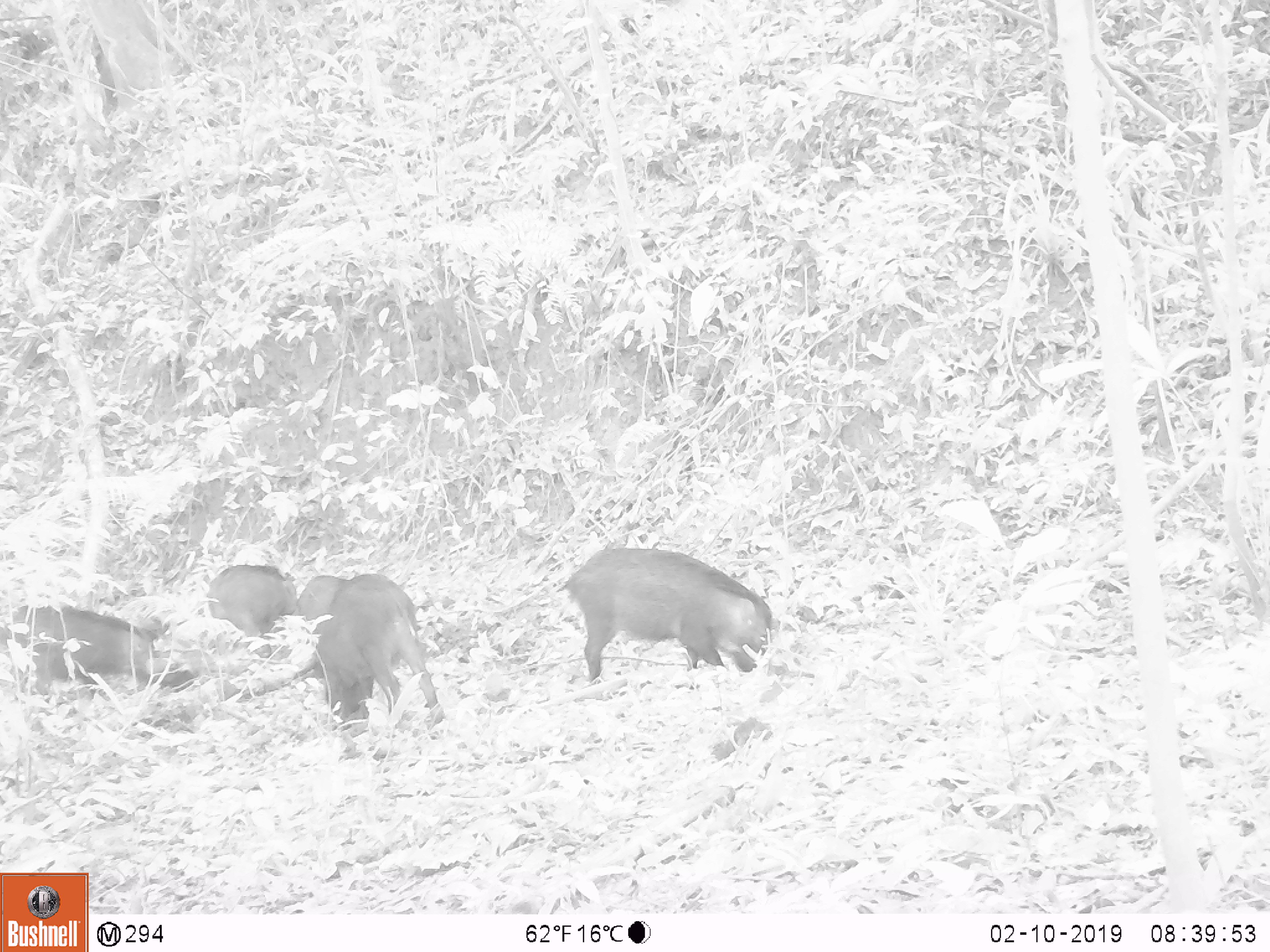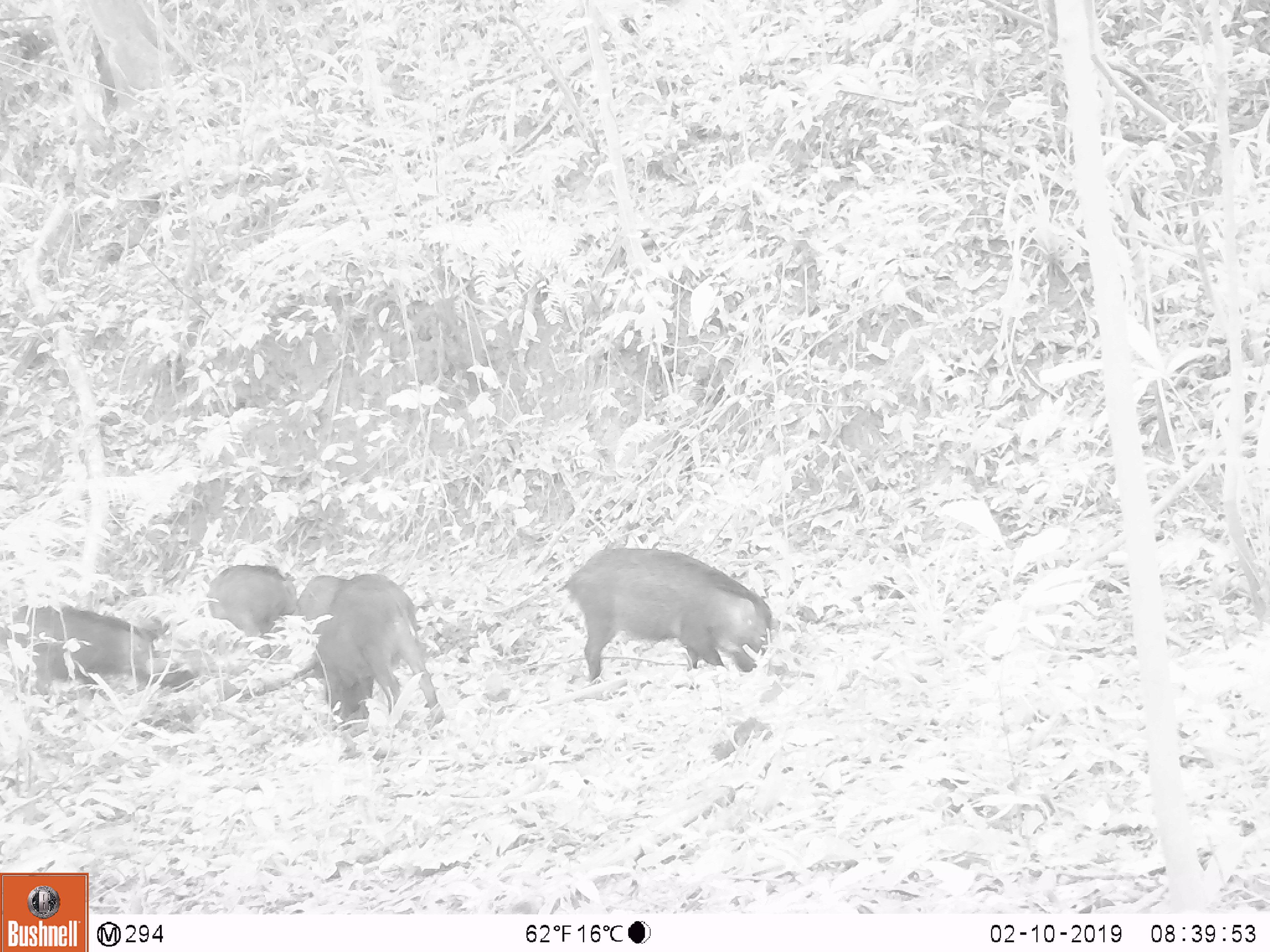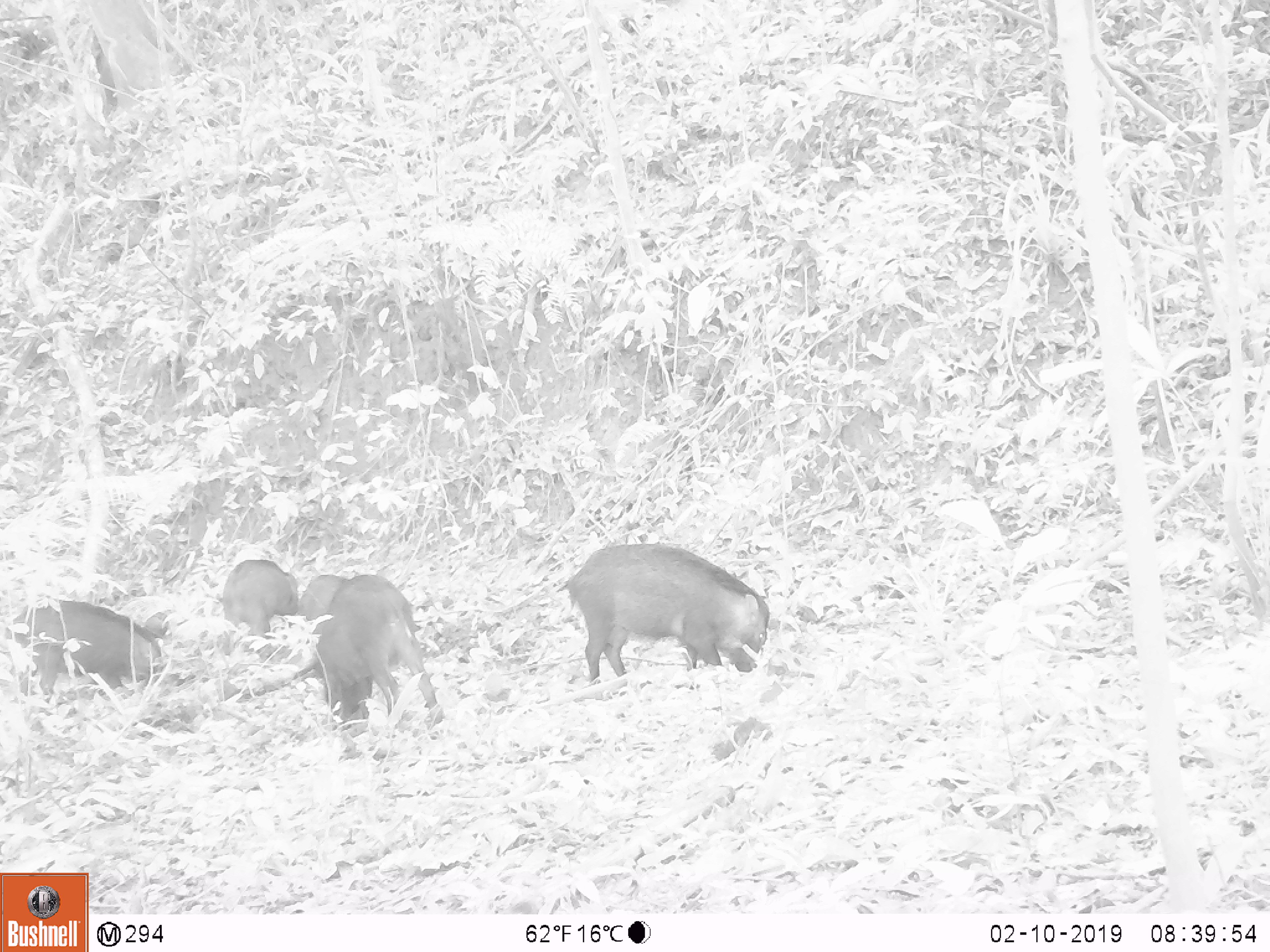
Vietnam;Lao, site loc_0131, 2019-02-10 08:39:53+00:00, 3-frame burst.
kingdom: Animalia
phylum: Chordata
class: Aves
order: Galliformes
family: Phasianidae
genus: Gallus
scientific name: Gallus gallus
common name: red junglefowl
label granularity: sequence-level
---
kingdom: Animalia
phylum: Chordata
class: Mammalia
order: Artiodactyla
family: Suidae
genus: Sus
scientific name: Sus scrofa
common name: eurasian wild pig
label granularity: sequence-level